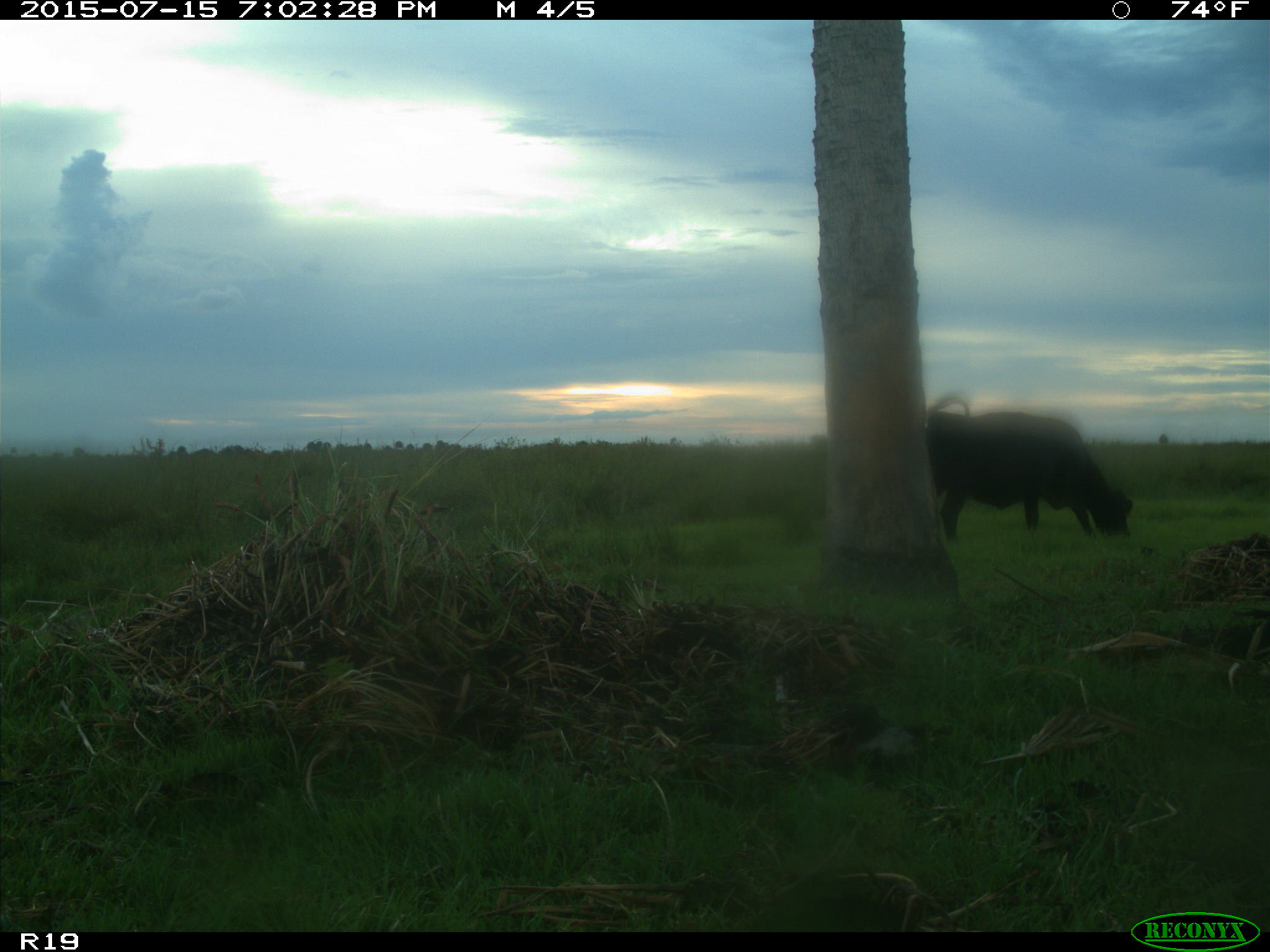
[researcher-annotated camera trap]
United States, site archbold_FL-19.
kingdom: Animalia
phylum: Chordata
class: Mammalia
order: Artiodactyla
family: Bovidae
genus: Bos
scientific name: Bos taurus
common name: domestic cow